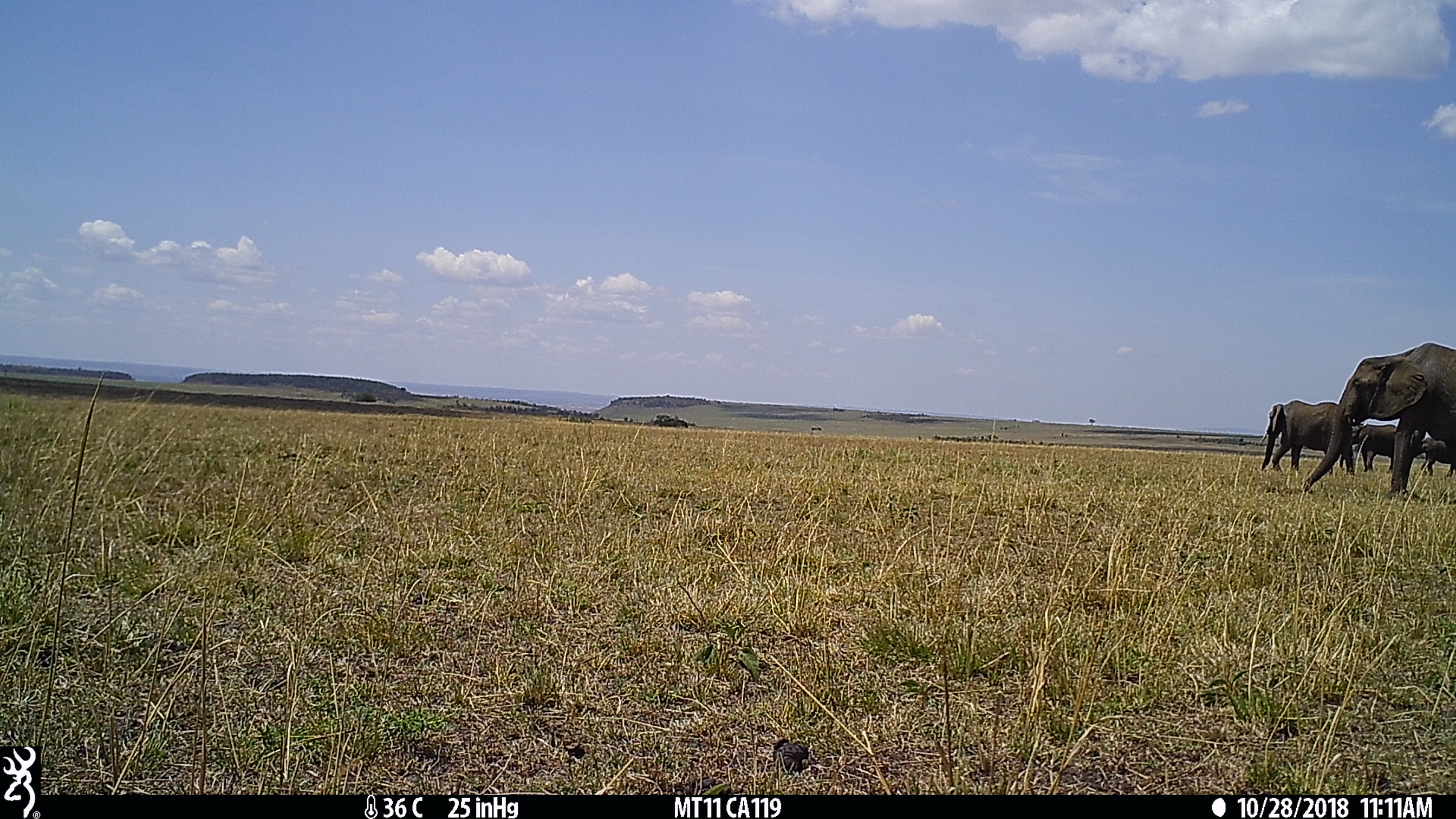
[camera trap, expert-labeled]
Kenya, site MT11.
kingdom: Animalia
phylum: Chordata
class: Mammalia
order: Proboscidea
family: Elephantidae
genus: Loxodonta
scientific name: Loxodonta africana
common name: elephant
Elephant (Loxodonta africana).